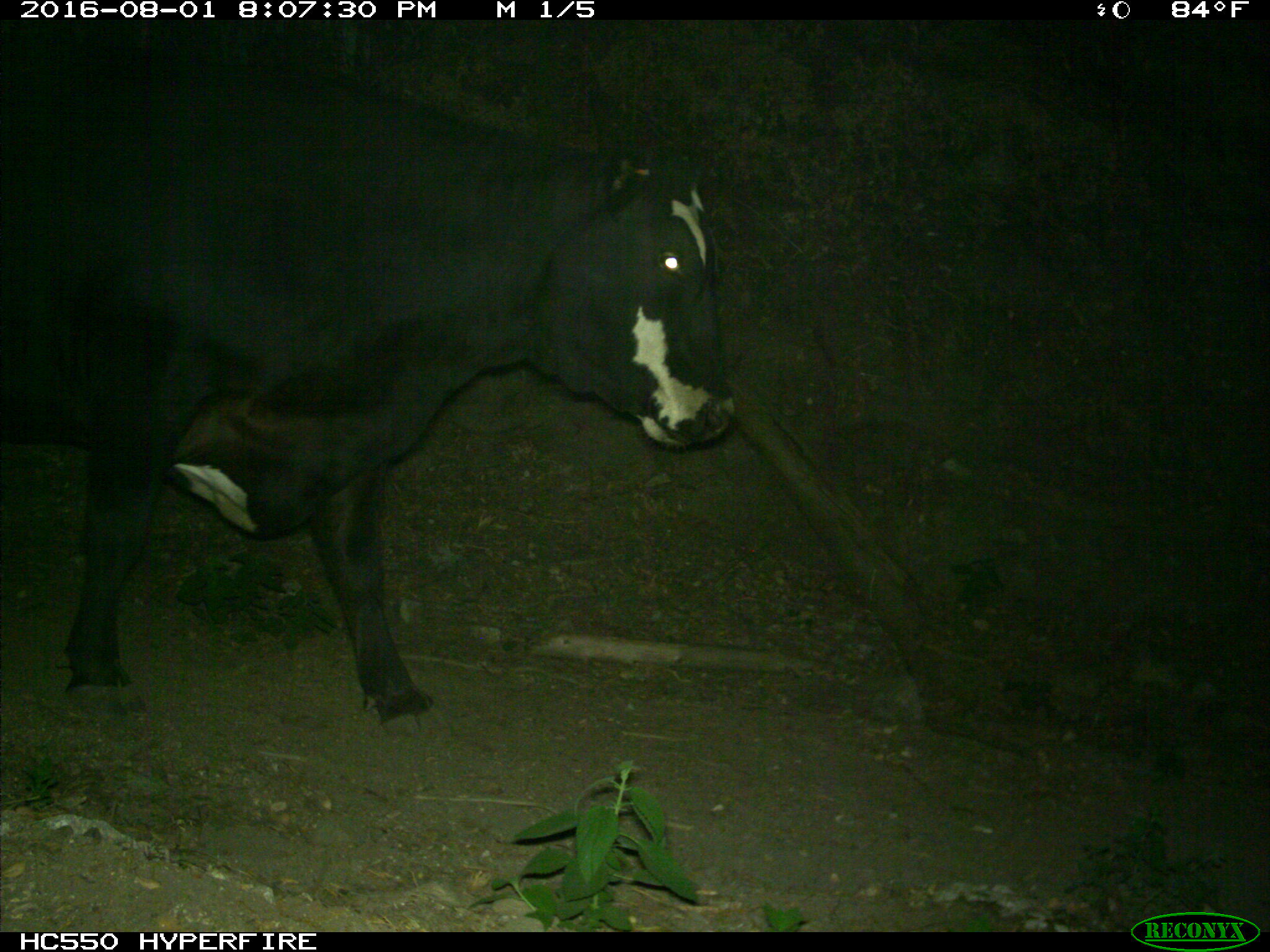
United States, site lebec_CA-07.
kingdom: Animalia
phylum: Chordata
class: Mammalia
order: Artiodactyla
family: Bovidae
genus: Bos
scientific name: Bos taurus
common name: domestic cow